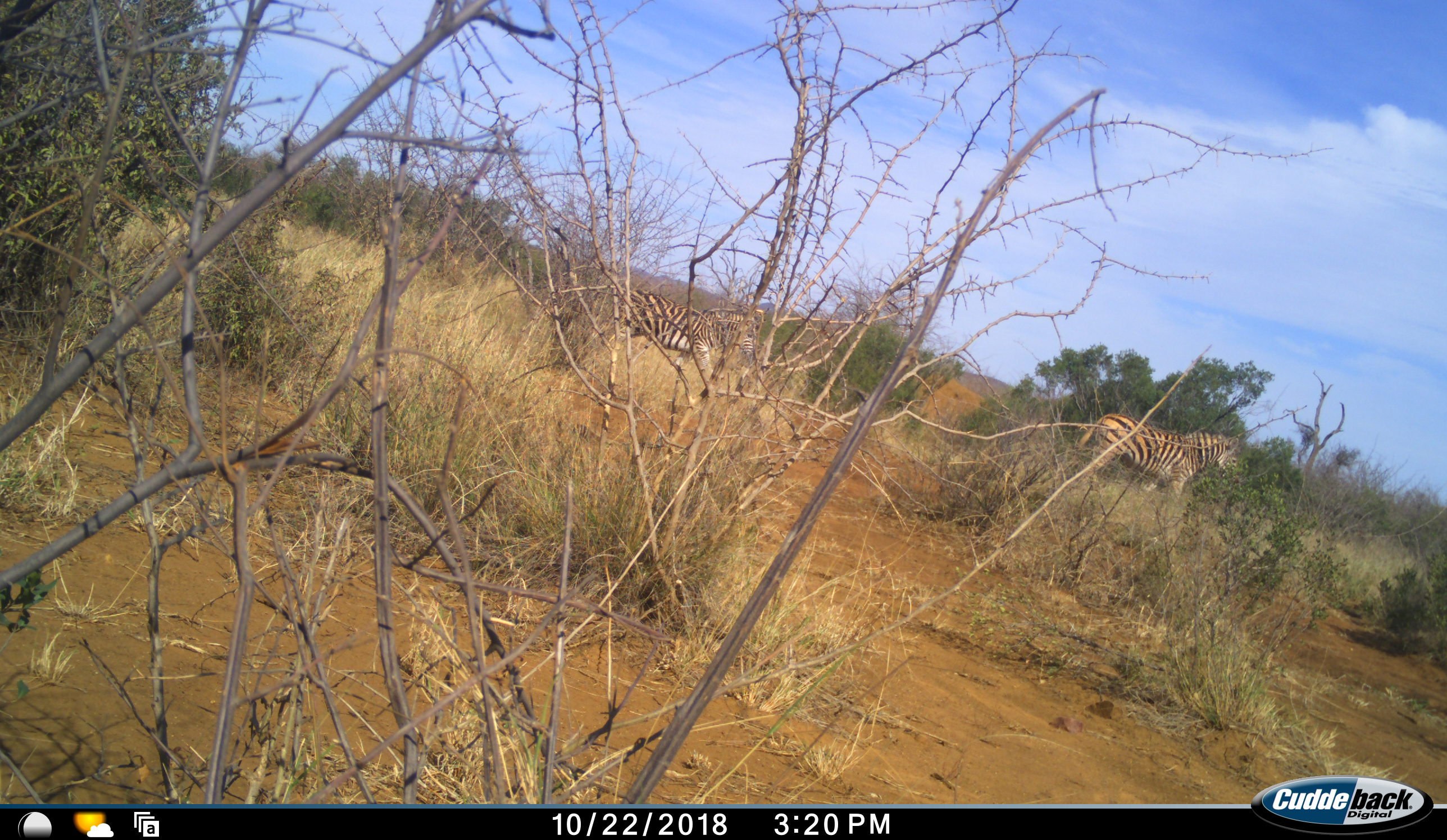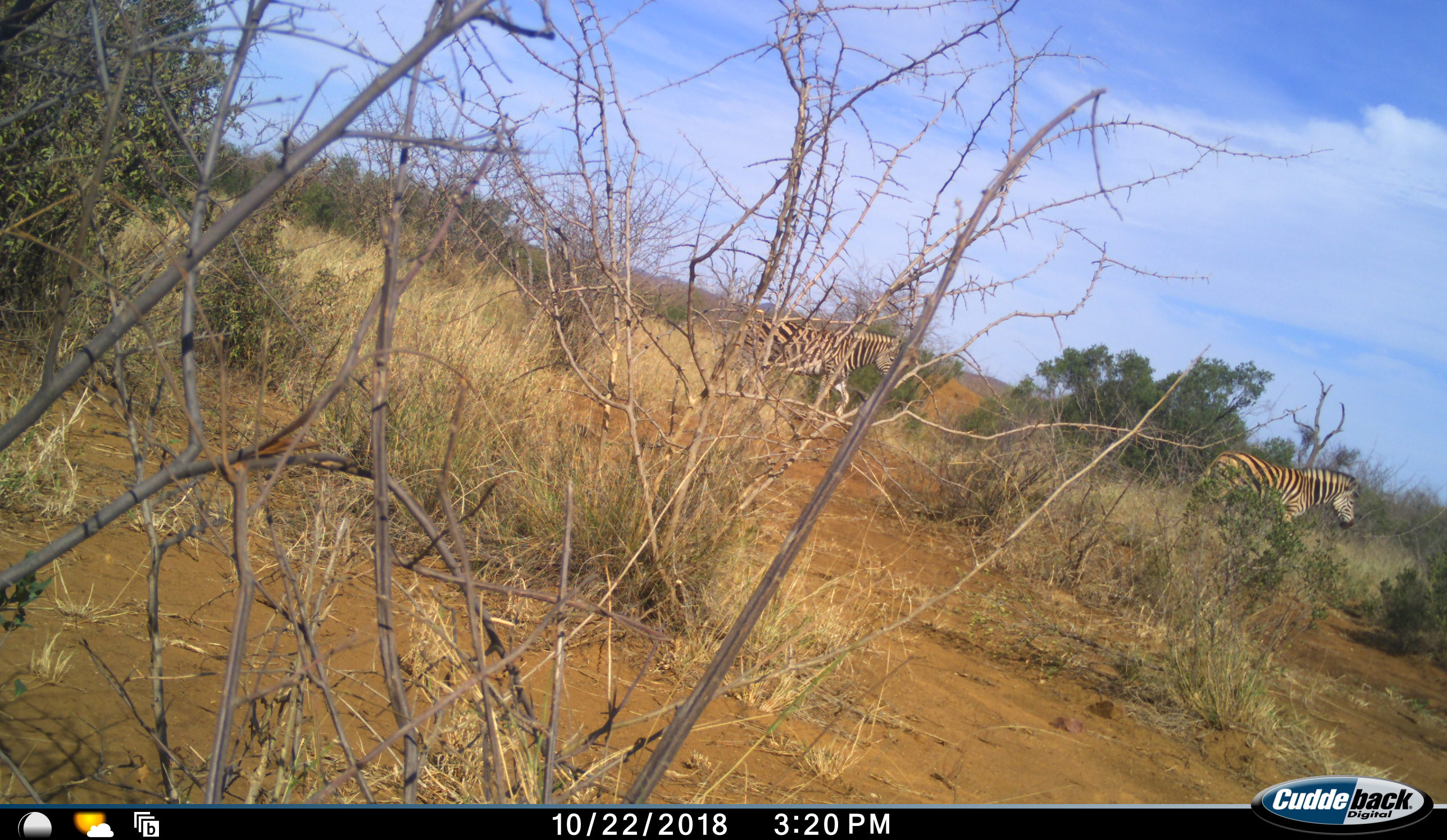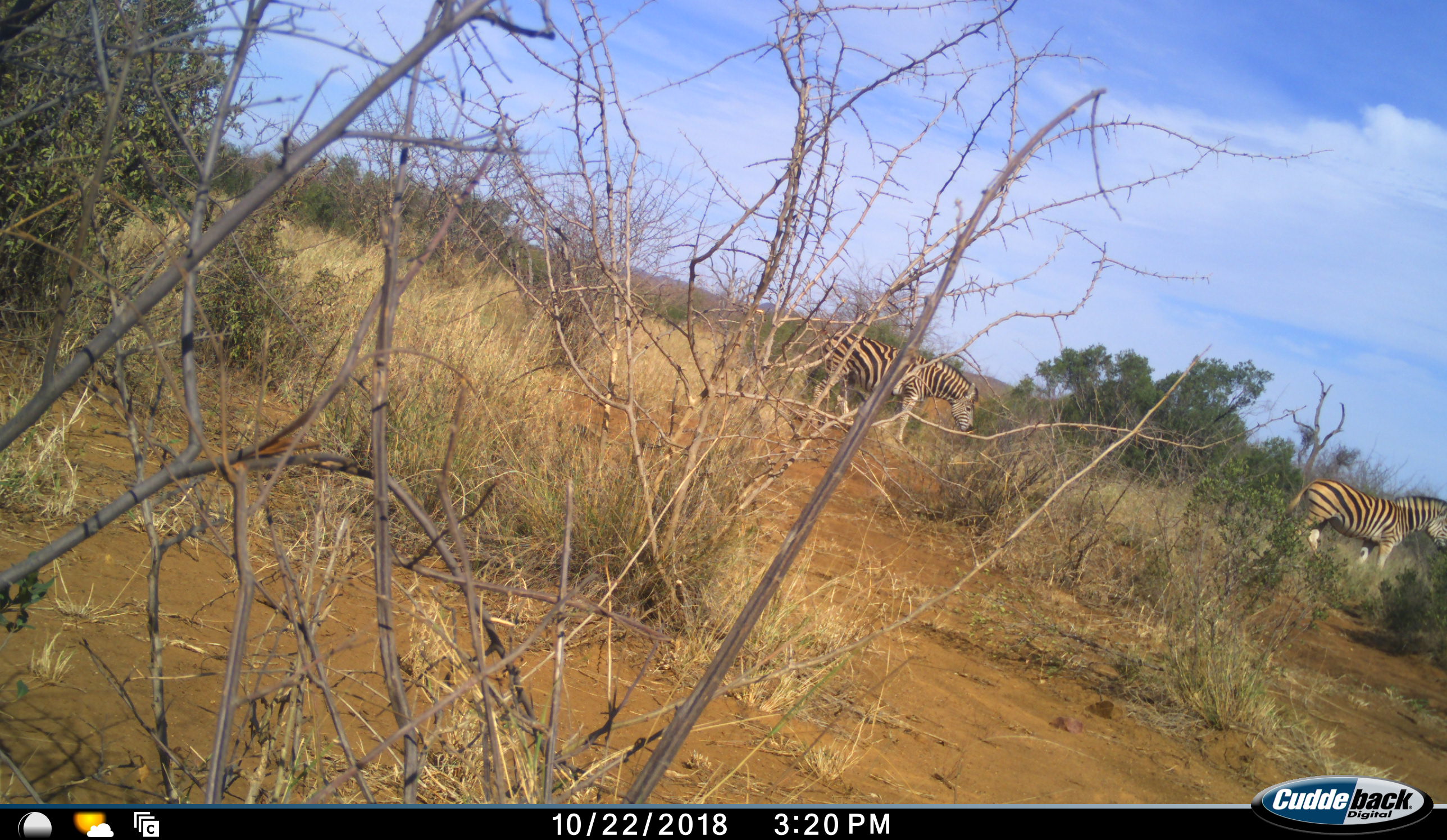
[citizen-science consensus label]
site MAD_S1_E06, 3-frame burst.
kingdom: Animalia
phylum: Chordata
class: Mammalia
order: Perissodactyla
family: Equidae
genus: Equus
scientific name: Equus quagga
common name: plains zebra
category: zebraplains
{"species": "zebraplains (plains zebra) (Equus quagga)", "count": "2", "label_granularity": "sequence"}